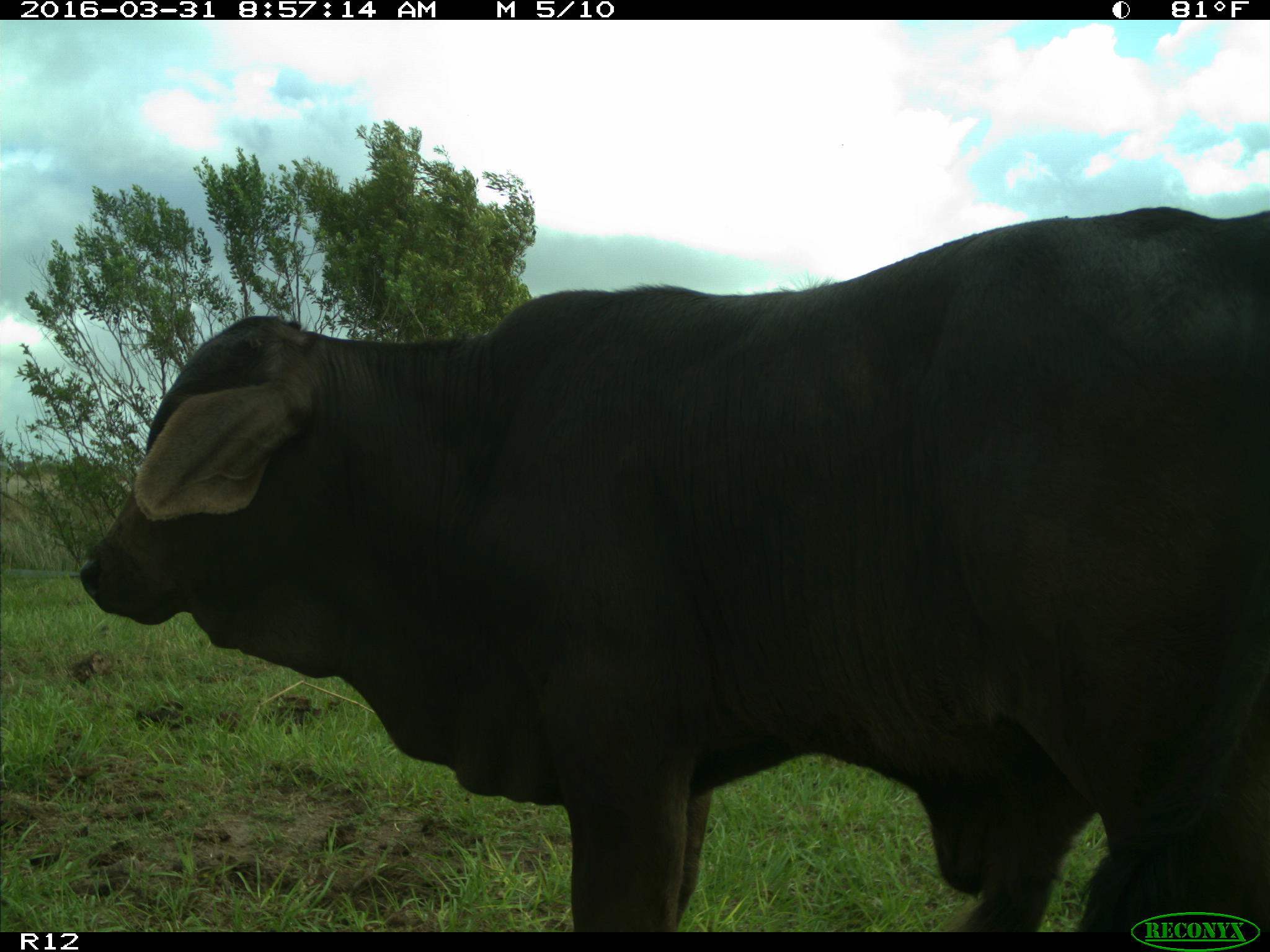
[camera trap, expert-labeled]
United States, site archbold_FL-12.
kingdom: Animalia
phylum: Chordata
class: Mammalia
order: Artiodactyla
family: Bovidae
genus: Bos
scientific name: Bos taurus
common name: domestic cow